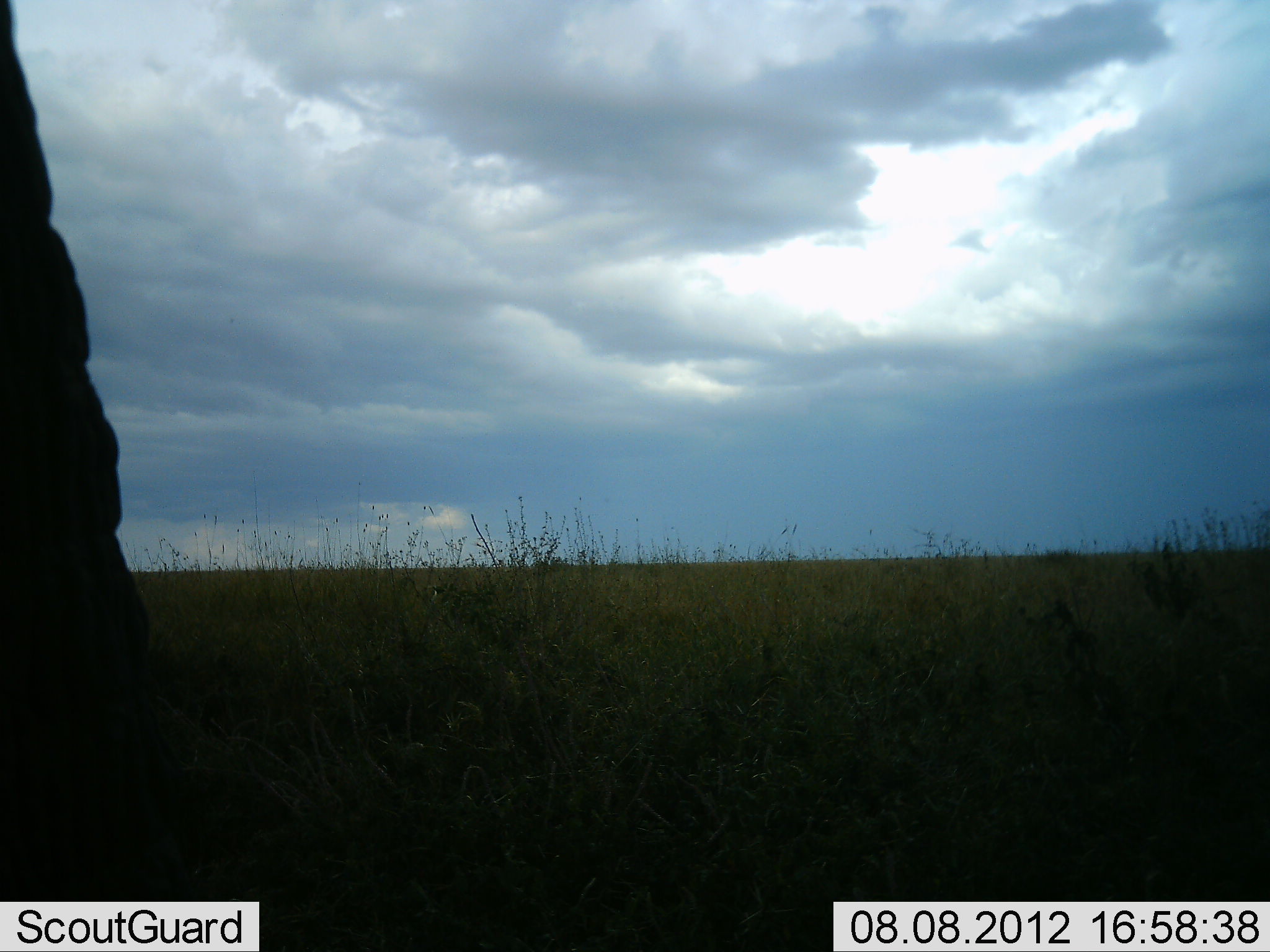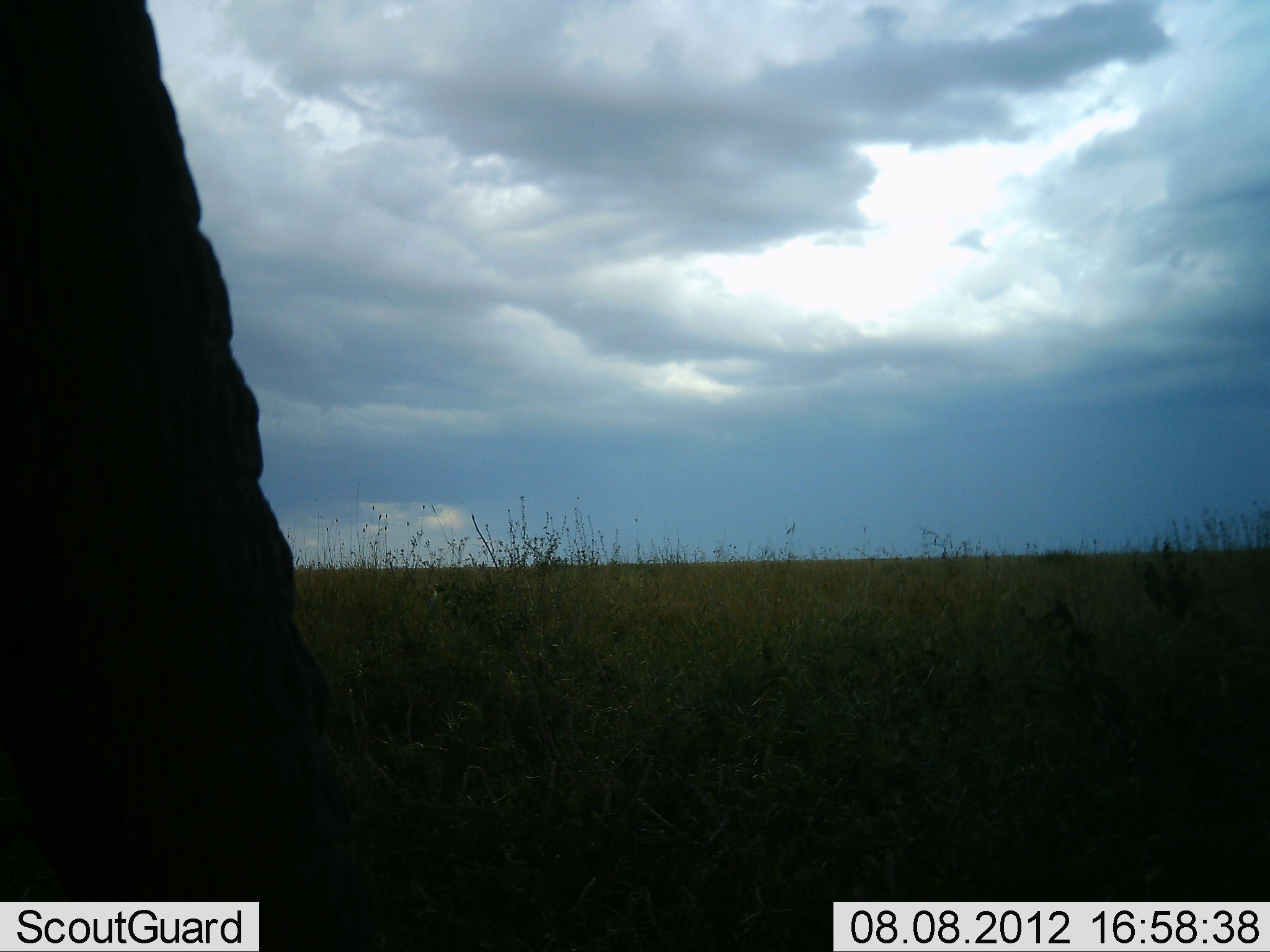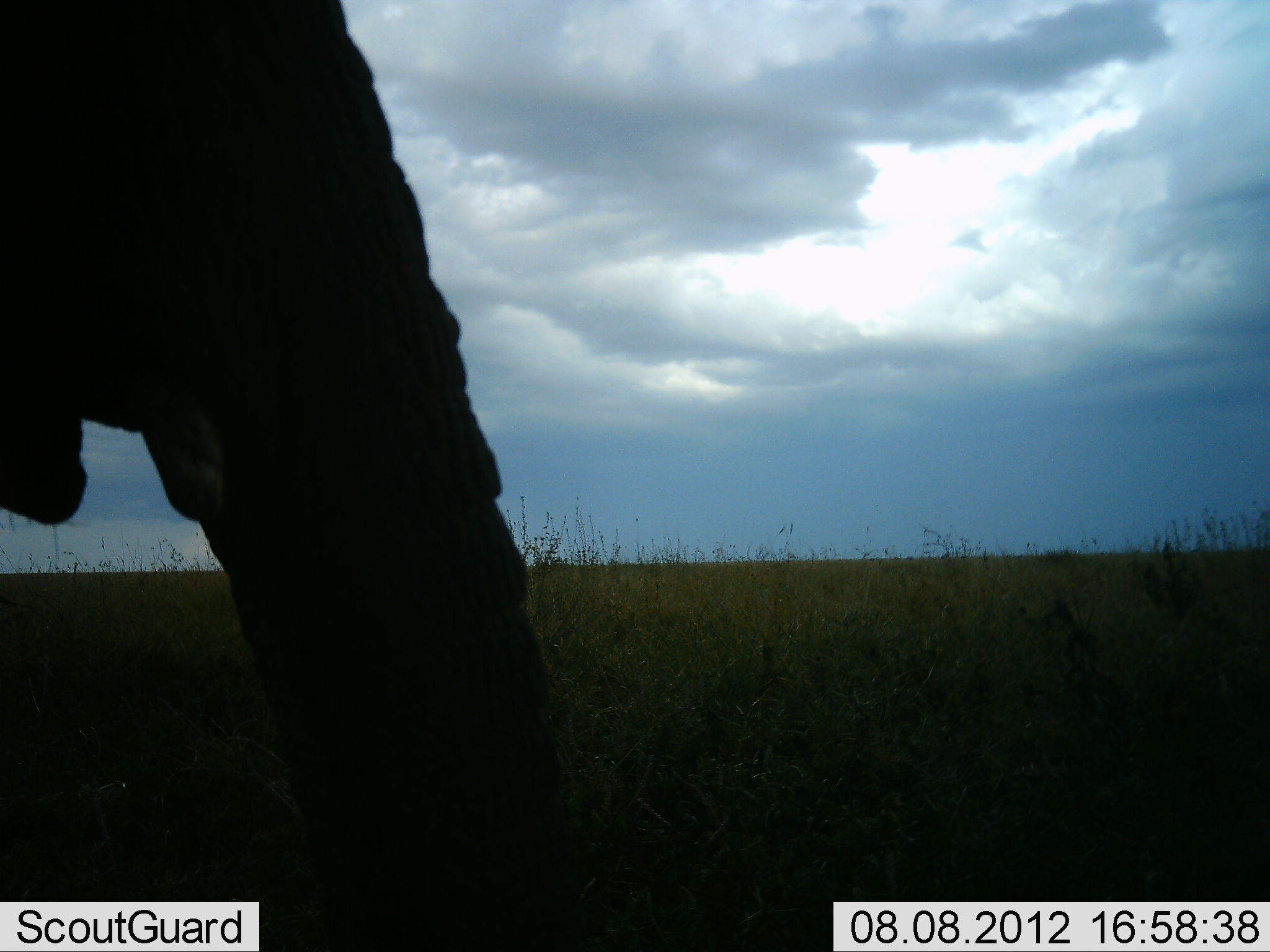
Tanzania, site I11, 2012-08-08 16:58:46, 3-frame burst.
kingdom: Animalia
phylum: Chordata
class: Mammalia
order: Proboscidea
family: Elephantidae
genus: Loxodonta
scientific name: Loxodonta africana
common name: african bush elephant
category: elephant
Elephant (african bush elephant) (Loxodonta africana), count 1. Behavior (volunteer vote fractions): standing 10%, resting 0%, moving 100%, interacting 0%. Young present (vote fraction): 0%. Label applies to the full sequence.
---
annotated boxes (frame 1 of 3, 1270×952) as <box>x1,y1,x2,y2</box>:
animal: <box>0,0,183,903</box>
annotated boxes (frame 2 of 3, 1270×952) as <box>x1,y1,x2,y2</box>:
animal: <box>0,0,347,952</box>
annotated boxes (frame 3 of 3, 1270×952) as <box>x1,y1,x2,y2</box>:
animal: <box>0,2,548,952</box>